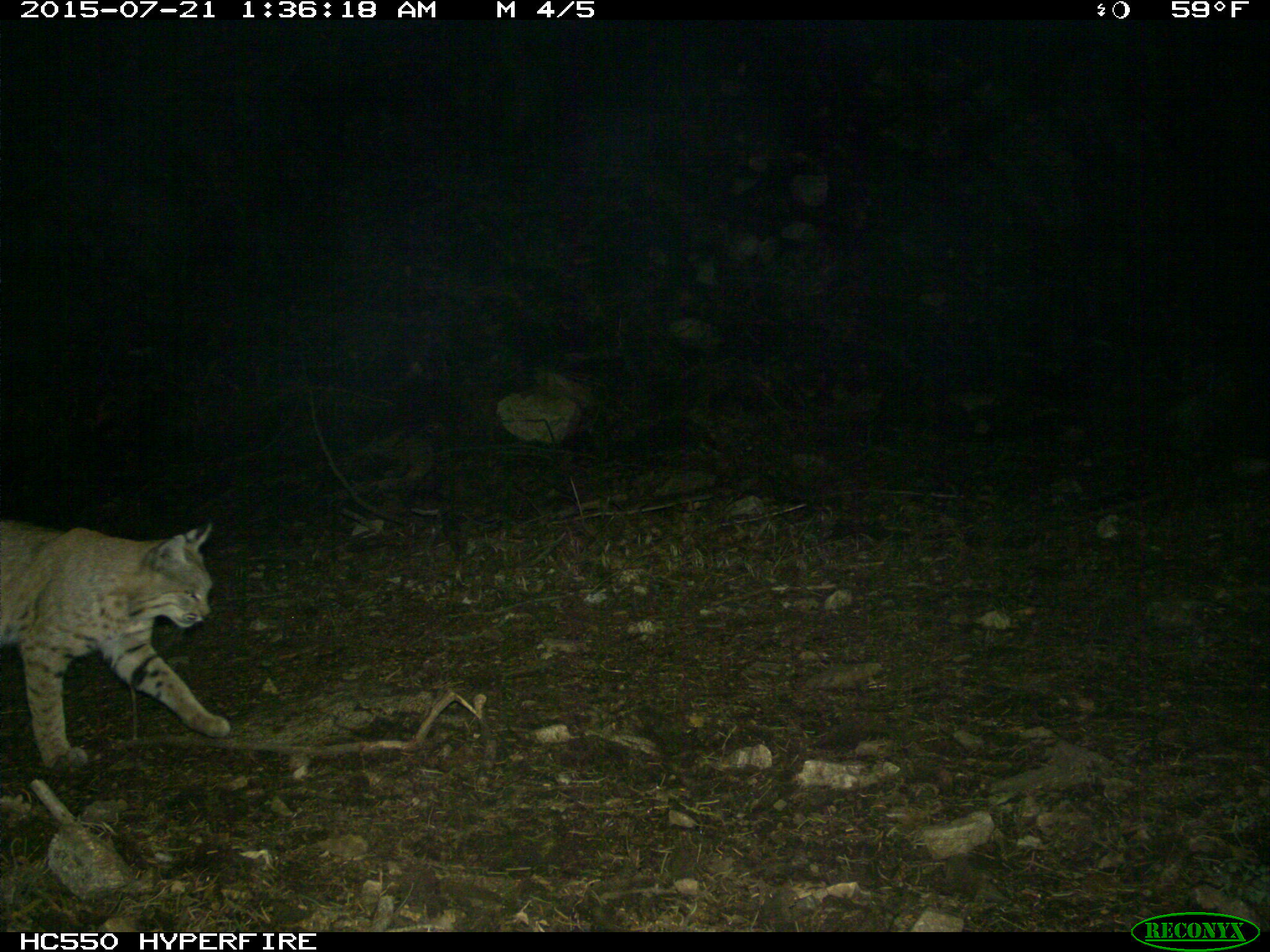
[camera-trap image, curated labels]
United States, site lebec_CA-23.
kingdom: Animalia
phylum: Chordata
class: Mammalia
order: Carnivora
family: Felidae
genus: Lynx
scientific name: Lynx rufus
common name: bobcat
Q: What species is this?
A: Lynx rufus (bobcat).